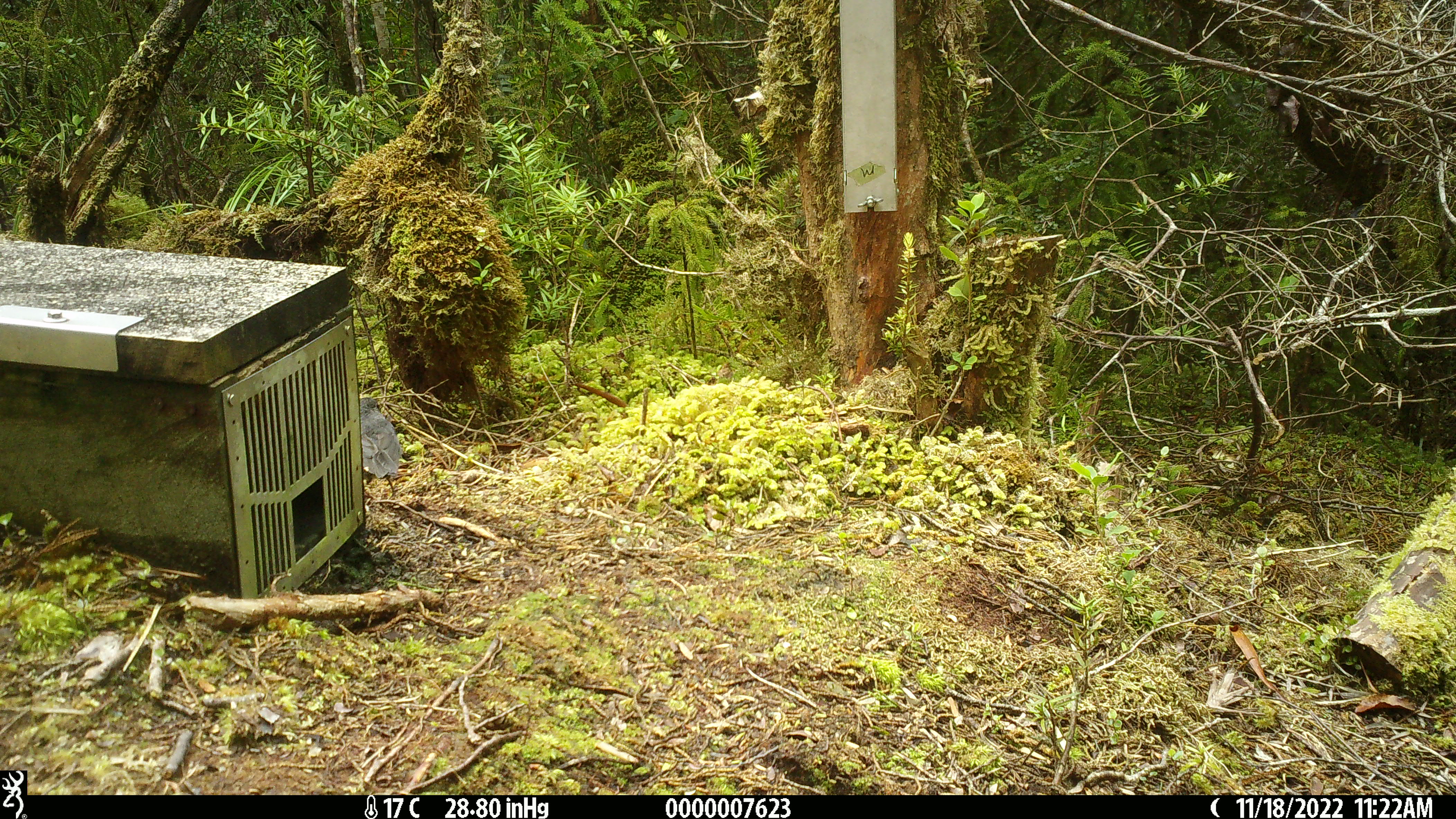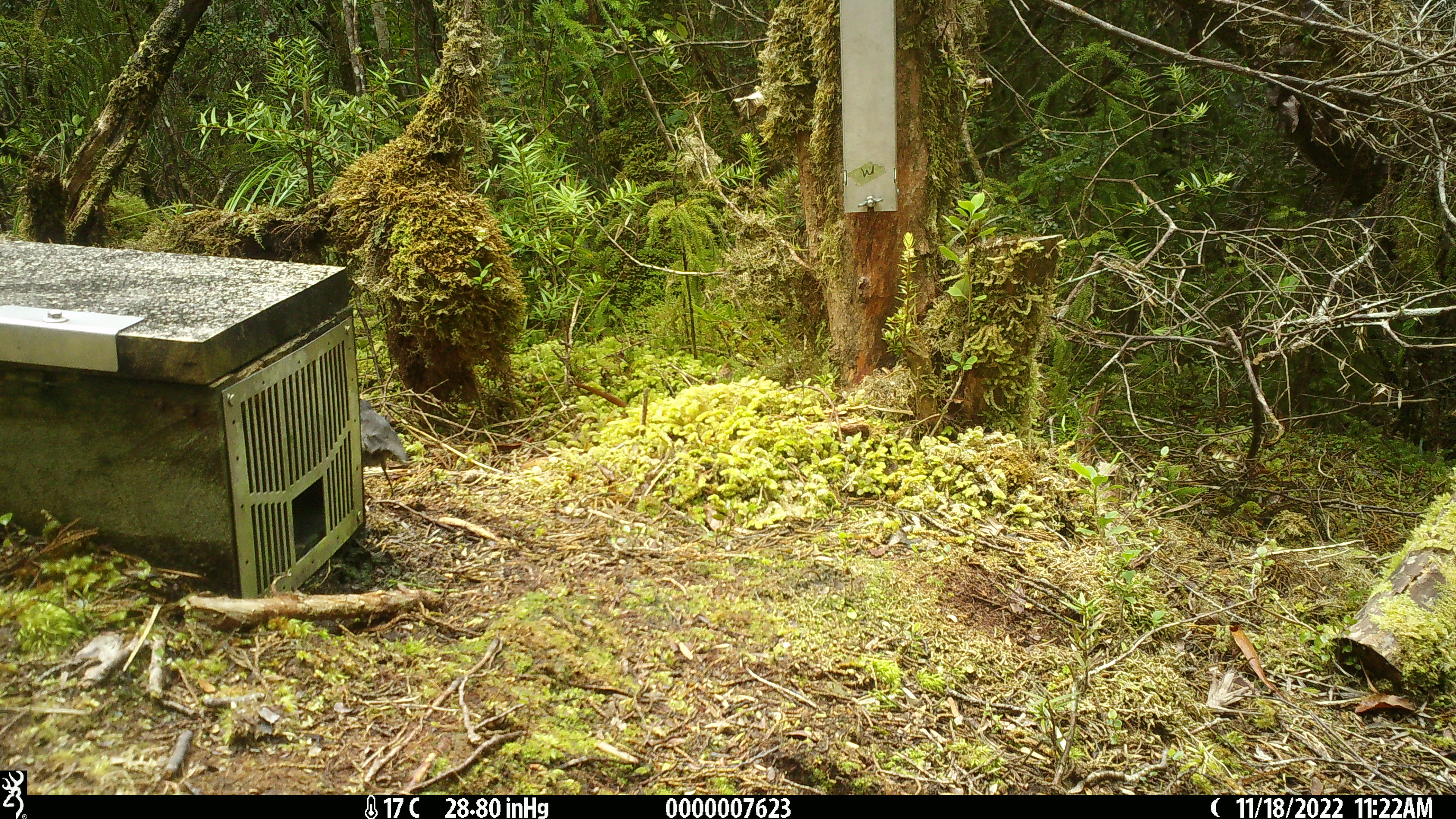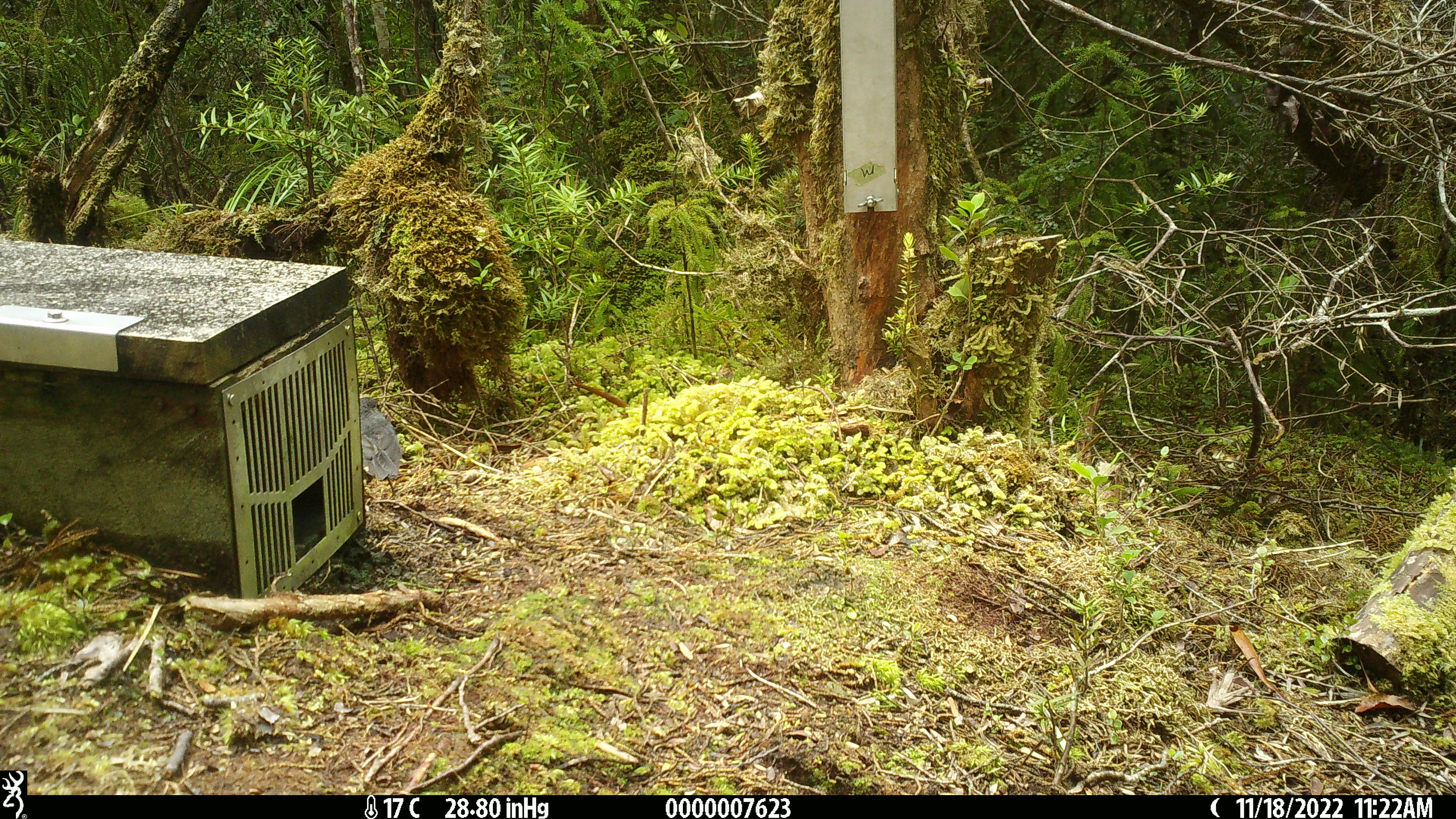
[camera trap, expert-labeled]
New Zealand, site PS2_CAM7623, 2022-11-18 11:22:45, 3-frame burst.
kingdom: Animalia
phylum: Chordata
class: Aves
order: Passeriformes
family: Petroicidae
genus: Petroica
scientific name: Petroica australis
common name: new zealand robin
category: robin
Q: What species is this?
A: Robin (new zealand robin) (Petroica australis).